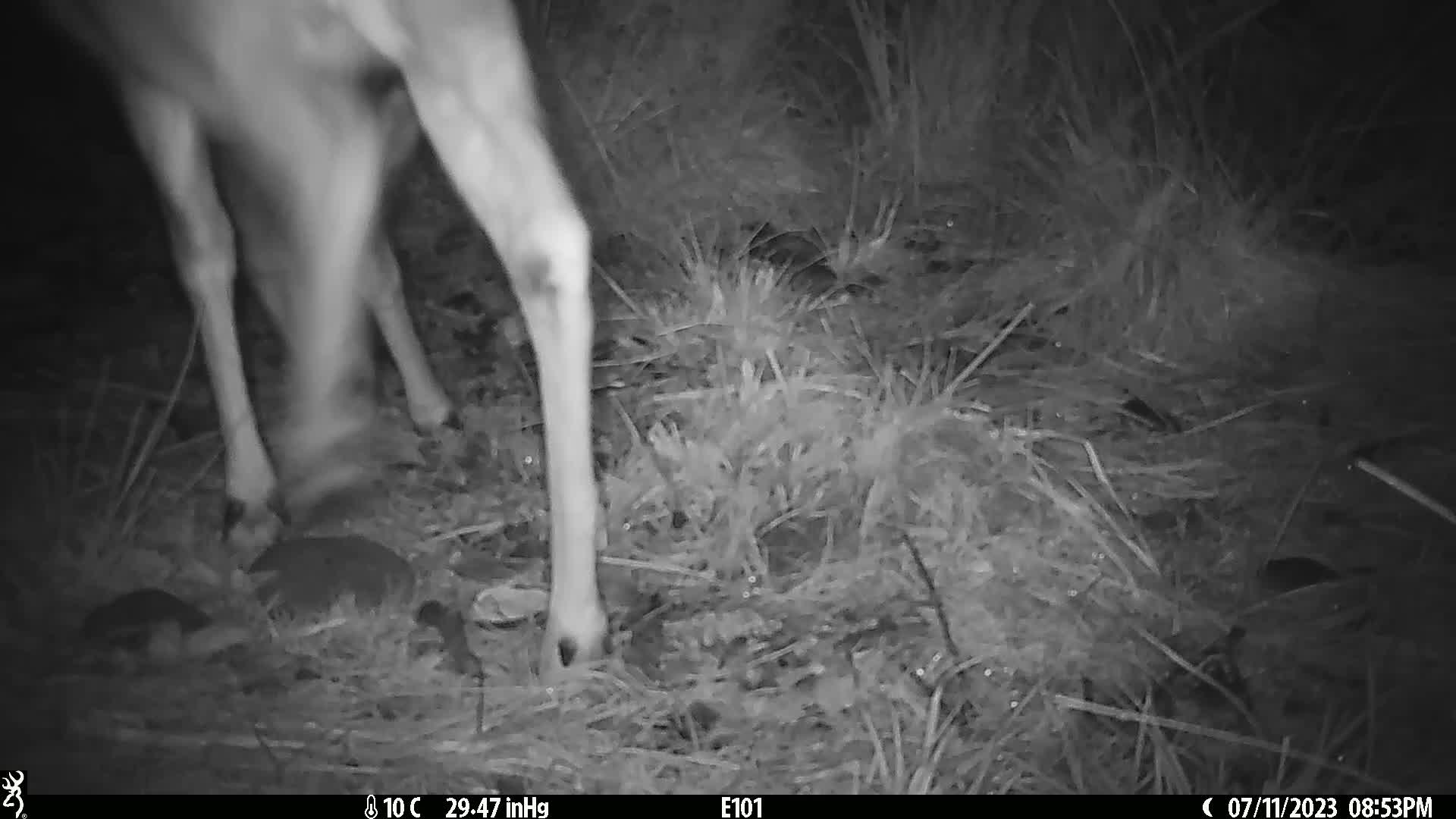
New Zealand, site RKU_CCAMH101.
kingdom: Animalia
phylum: Chordata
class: Mammalia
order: Artiodactyla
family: Cervidae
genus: Odocoileus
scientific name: Odocoileus virginianus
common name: white-tailed deer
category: white tailed deer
White tailed deer (white-tailed deer) (Odocoileus virginianus).